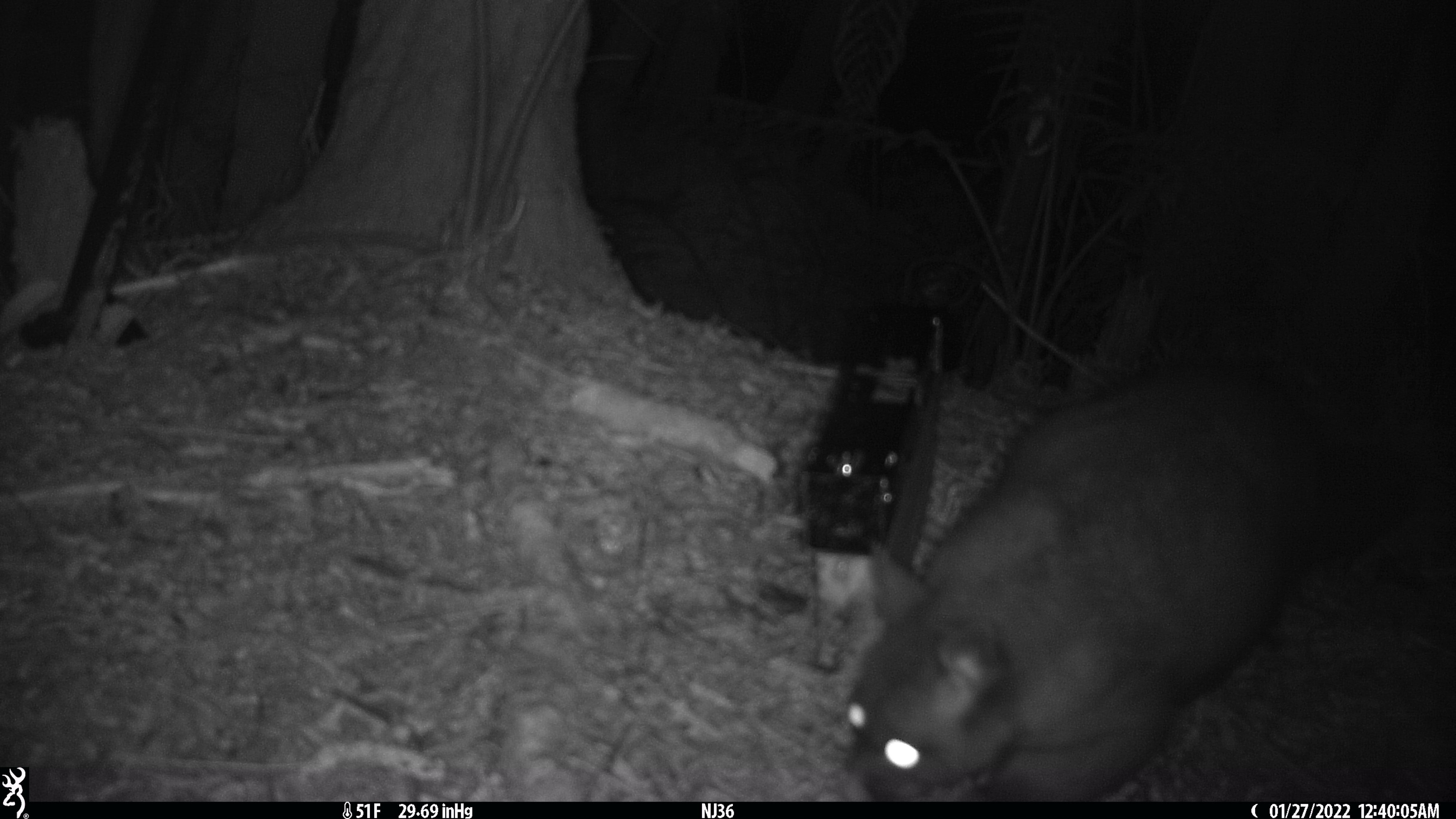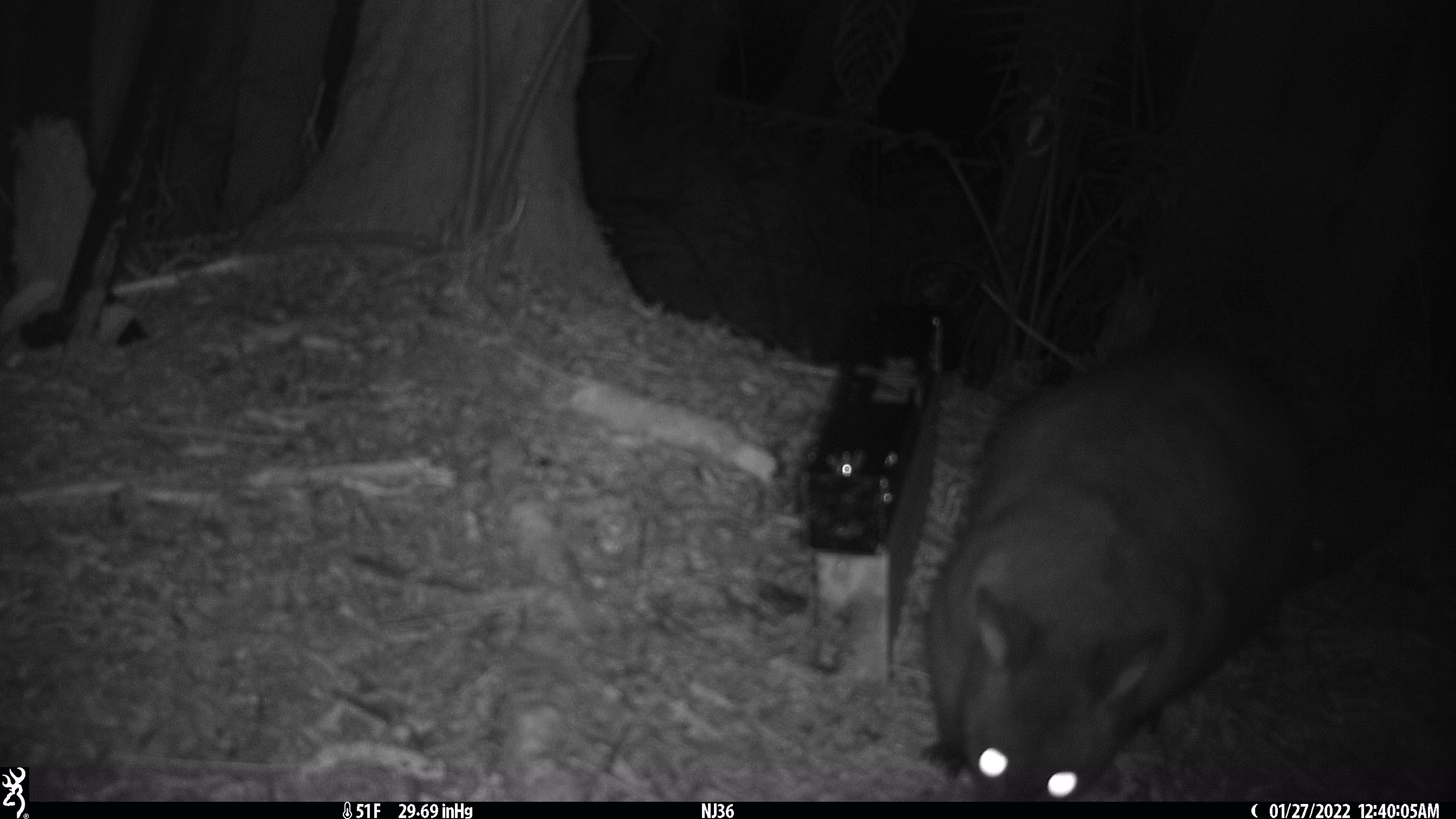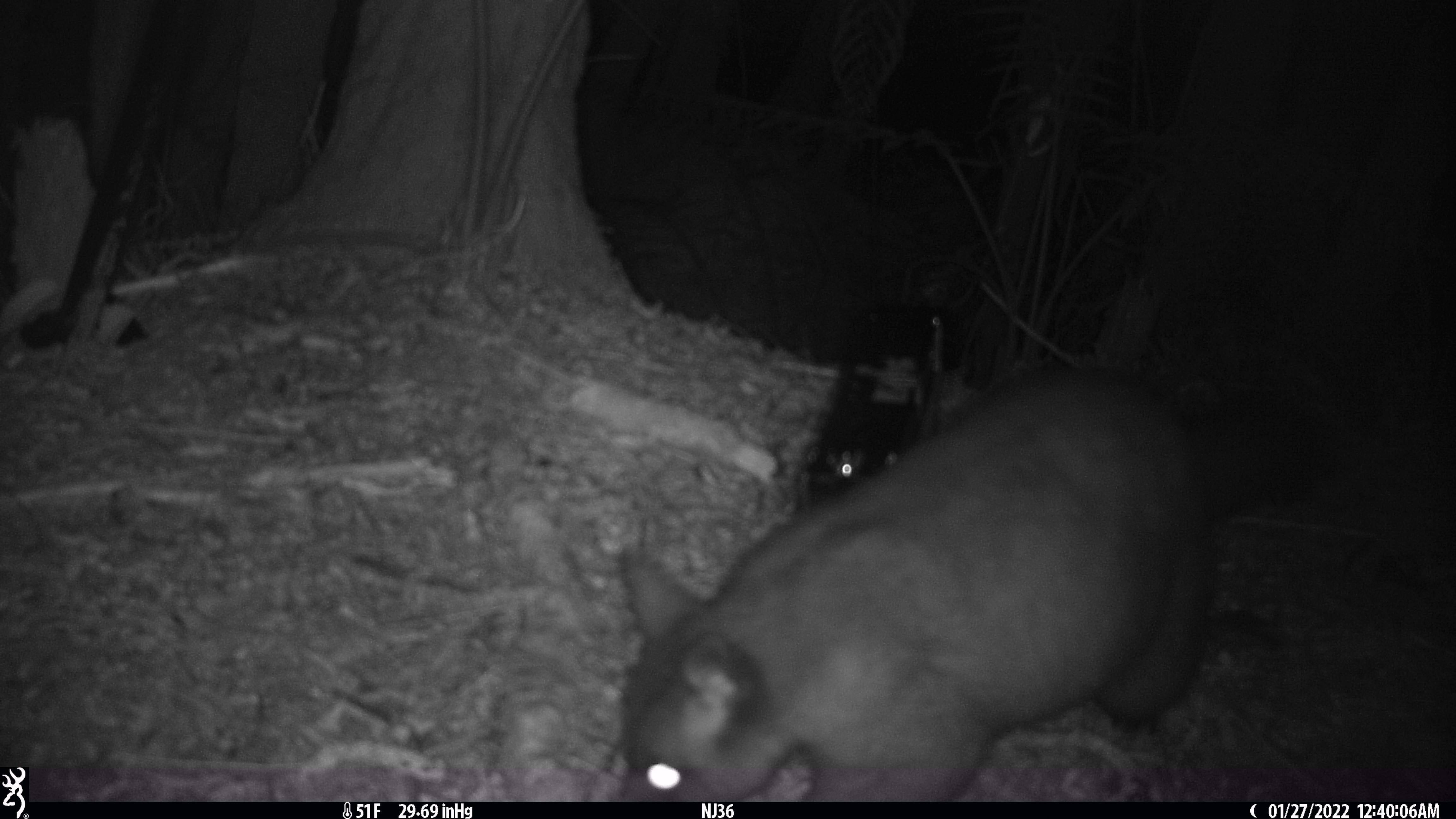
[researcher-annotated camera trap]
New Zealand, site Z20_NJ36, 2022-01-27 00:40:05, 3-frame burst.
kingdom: Animalia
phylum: Chordata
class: Mammalia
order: Diprotodontia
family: Phalangeridae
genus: Trichosurus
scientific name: Trichosurus vulpecula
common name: common brushtail possum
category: possum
Possum (common brushtail possum) (Trichosurus vulpecula).